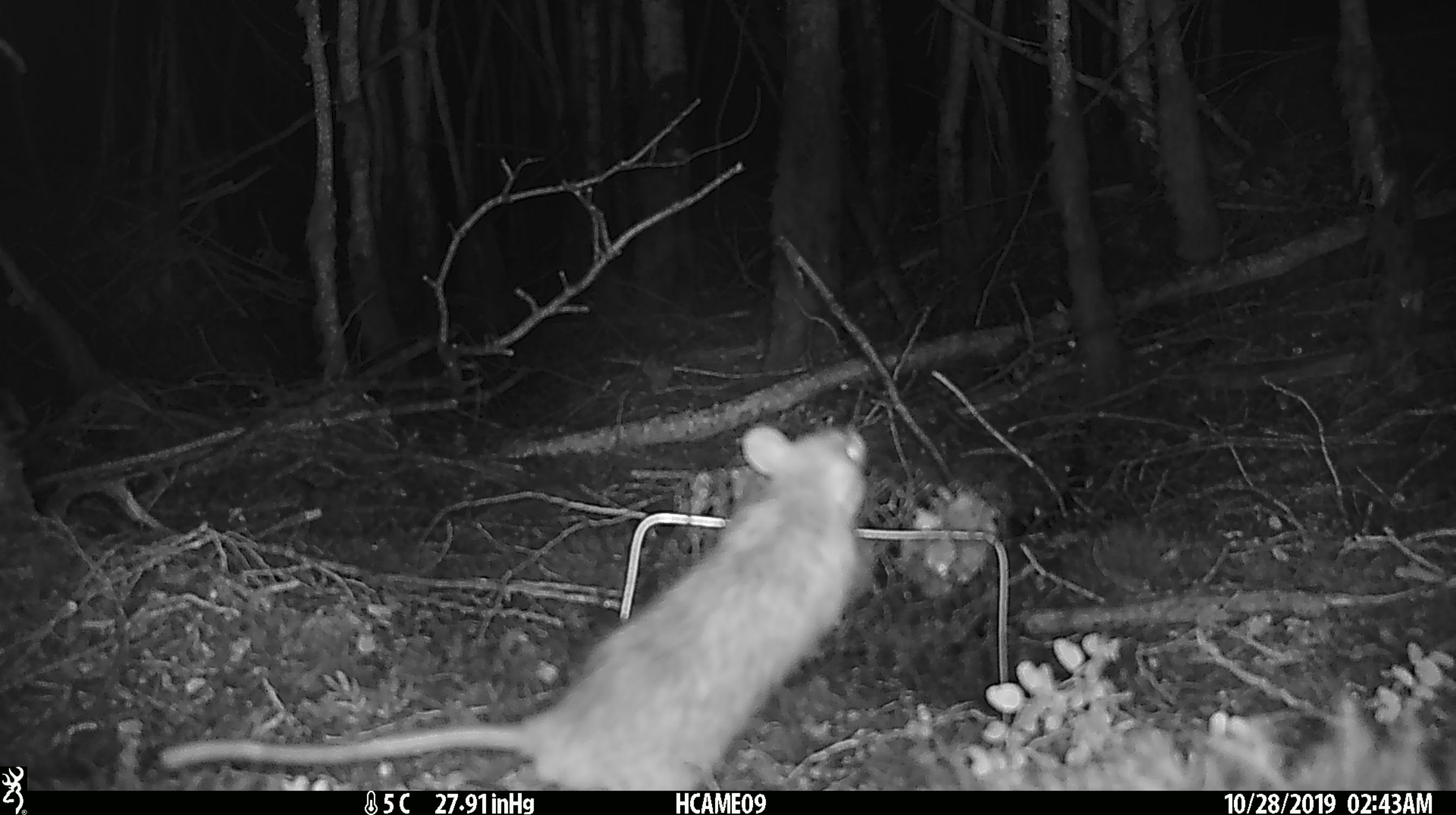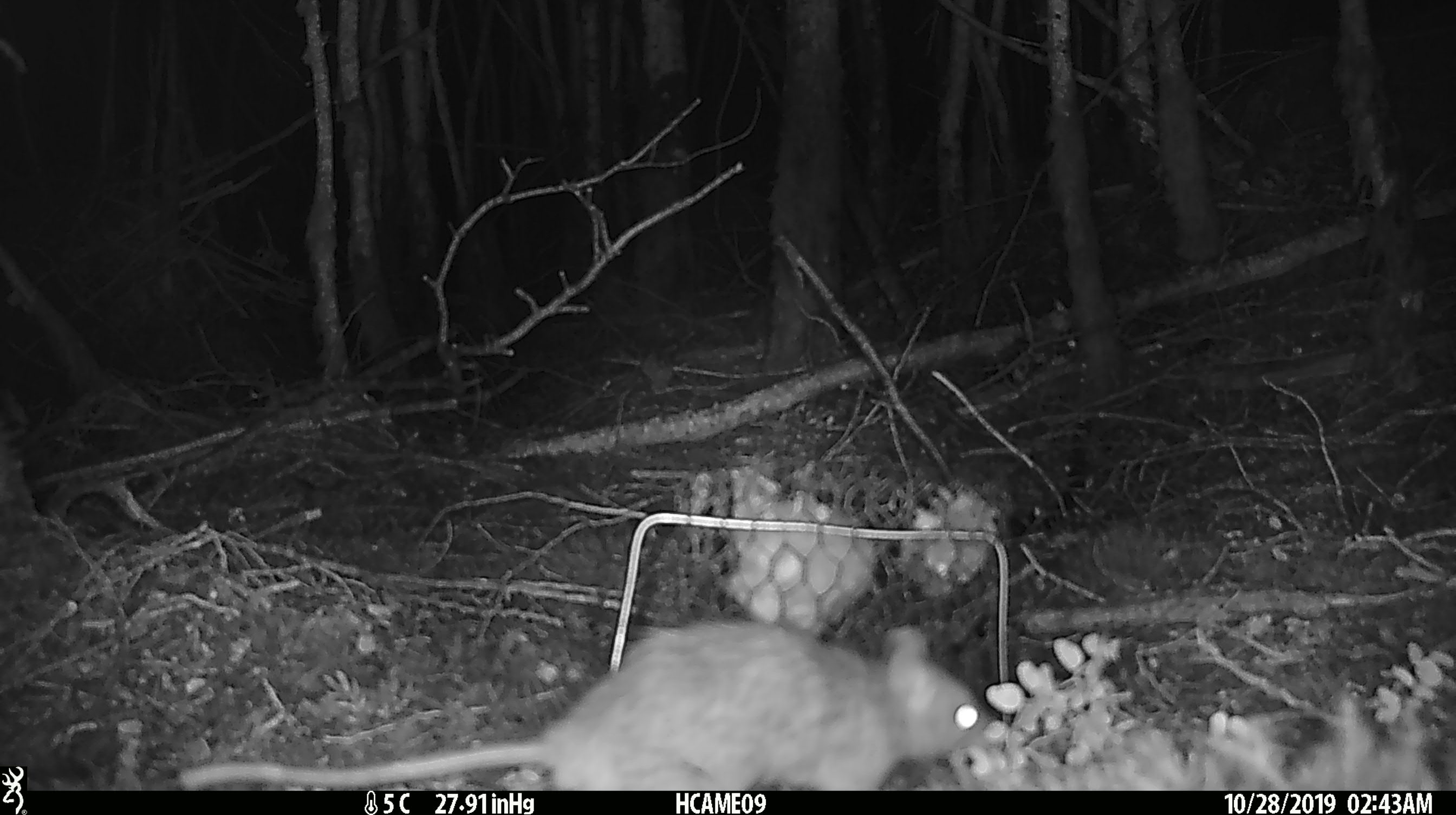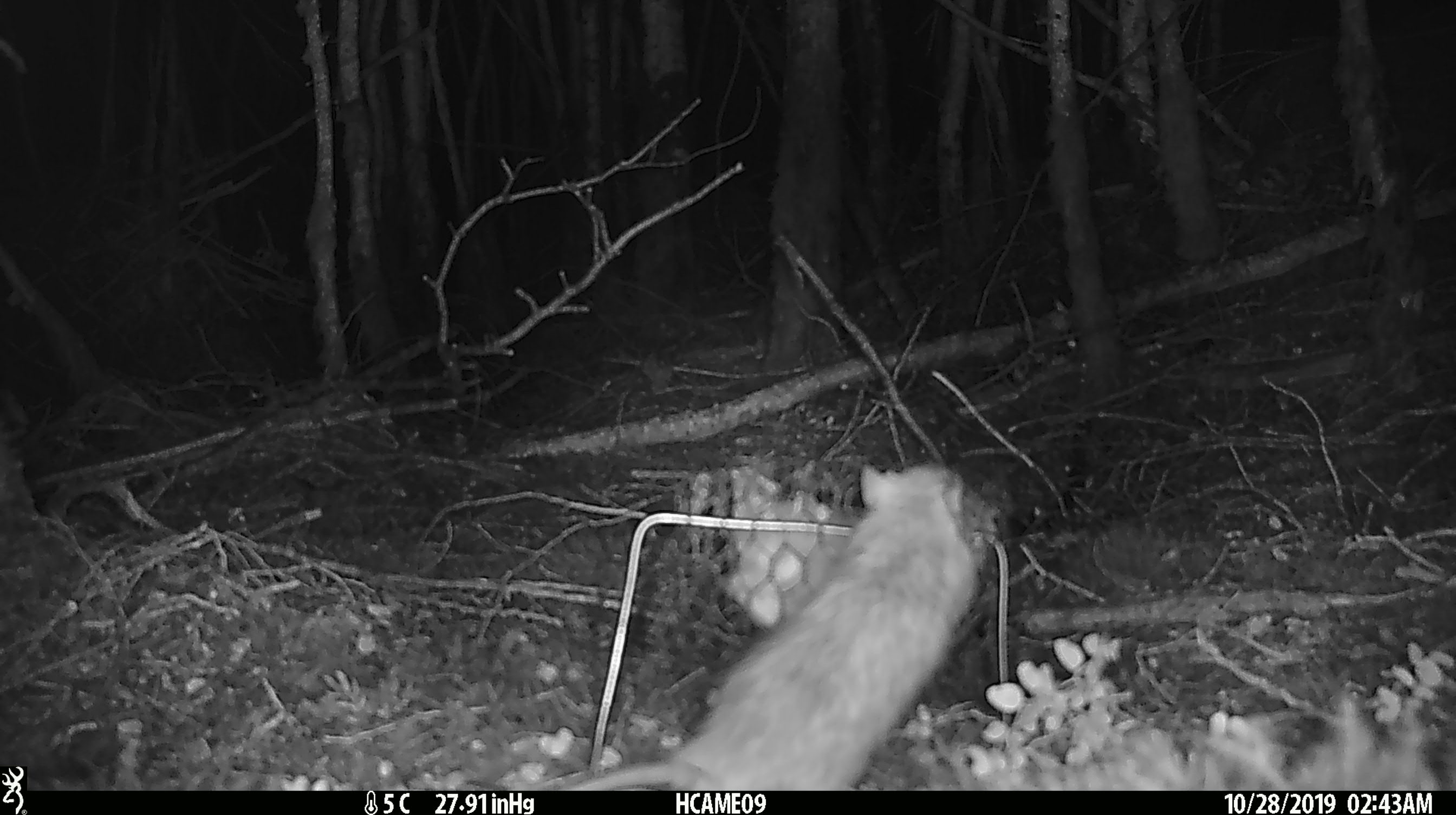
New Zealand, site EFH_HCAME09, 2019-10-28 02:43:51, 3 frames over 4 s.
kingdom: Animalia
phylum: Chordata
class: Mammalia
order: Rodentia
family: Muridae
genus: Rattus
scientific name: Rattus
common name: rat